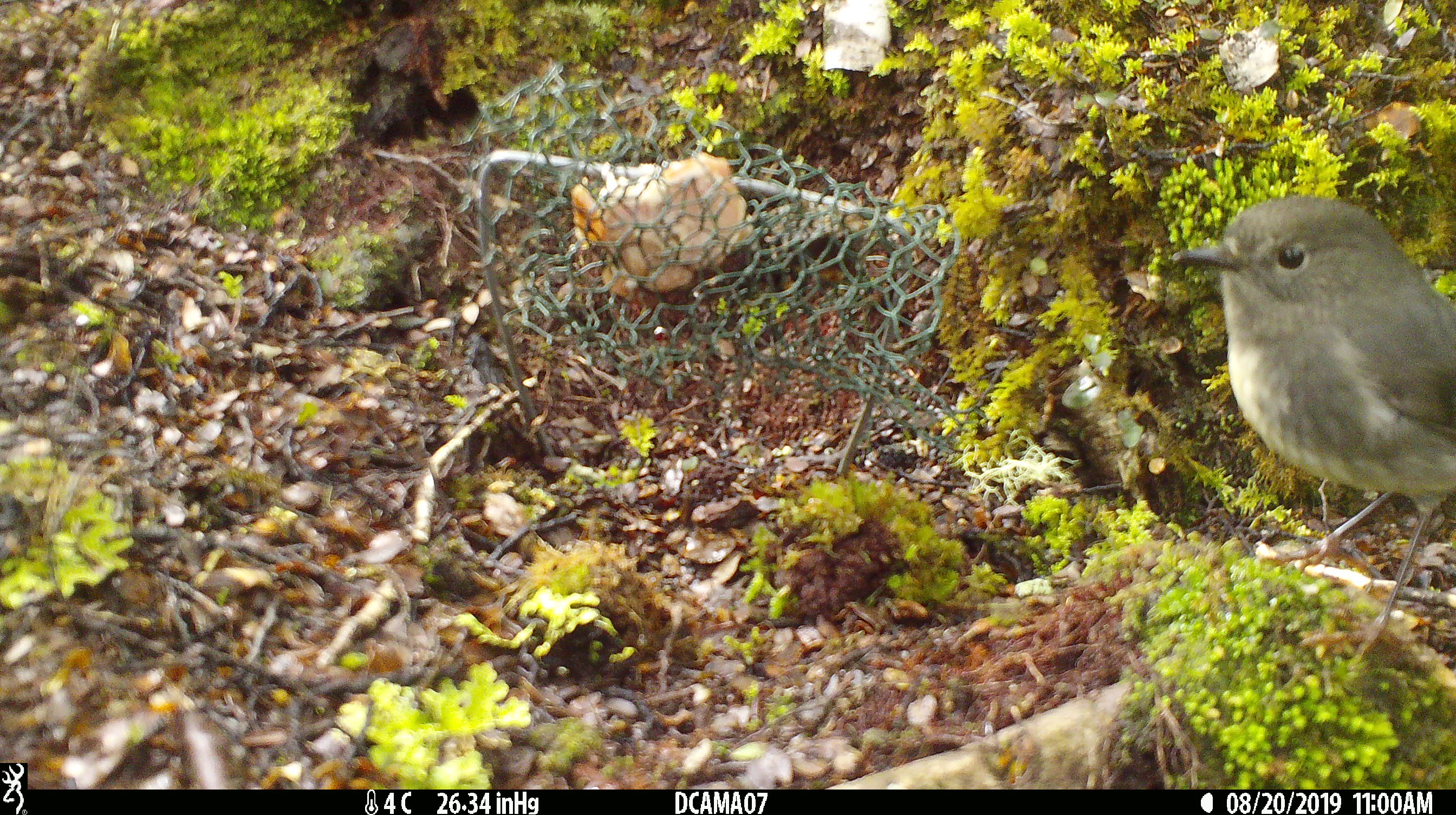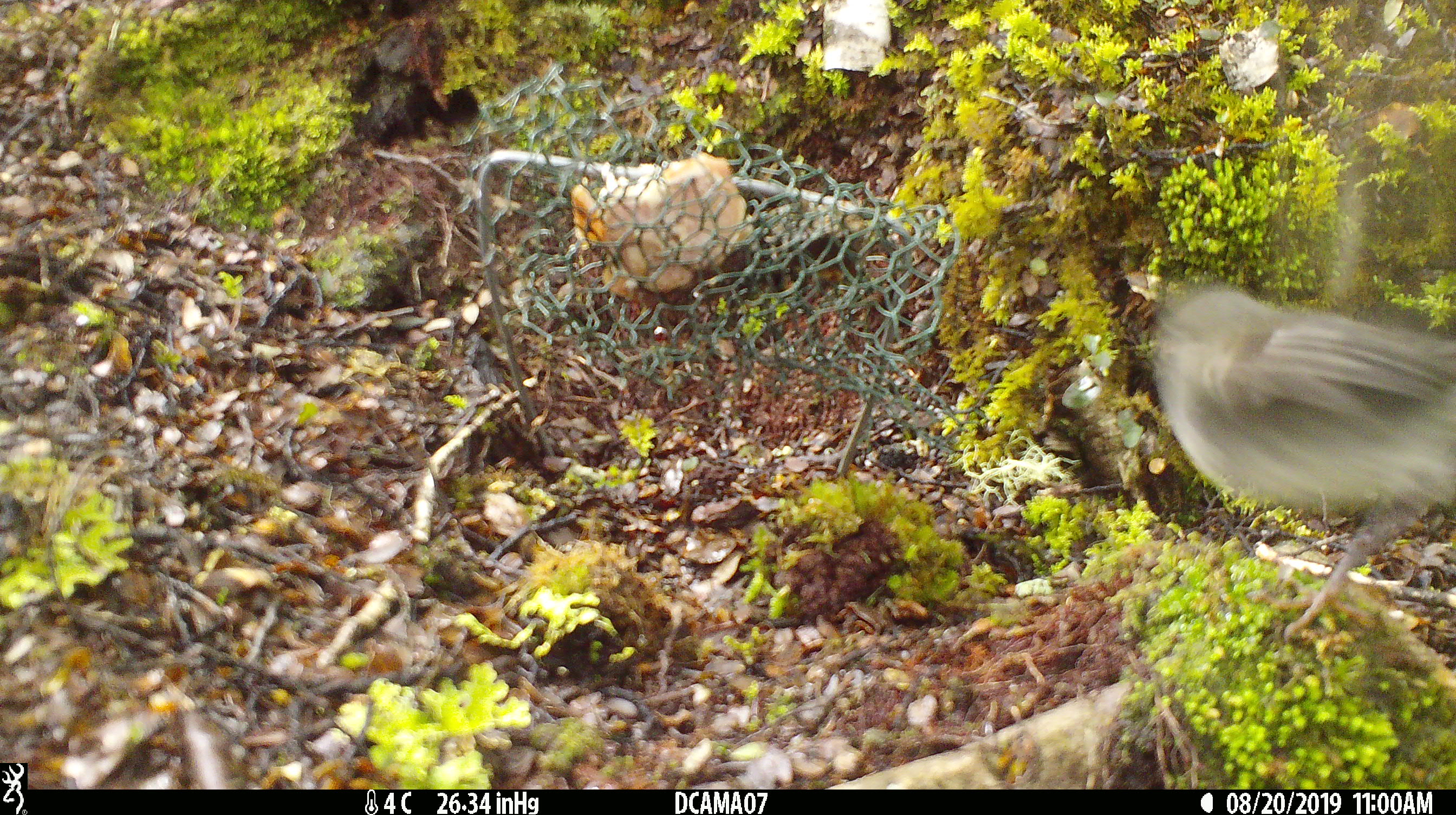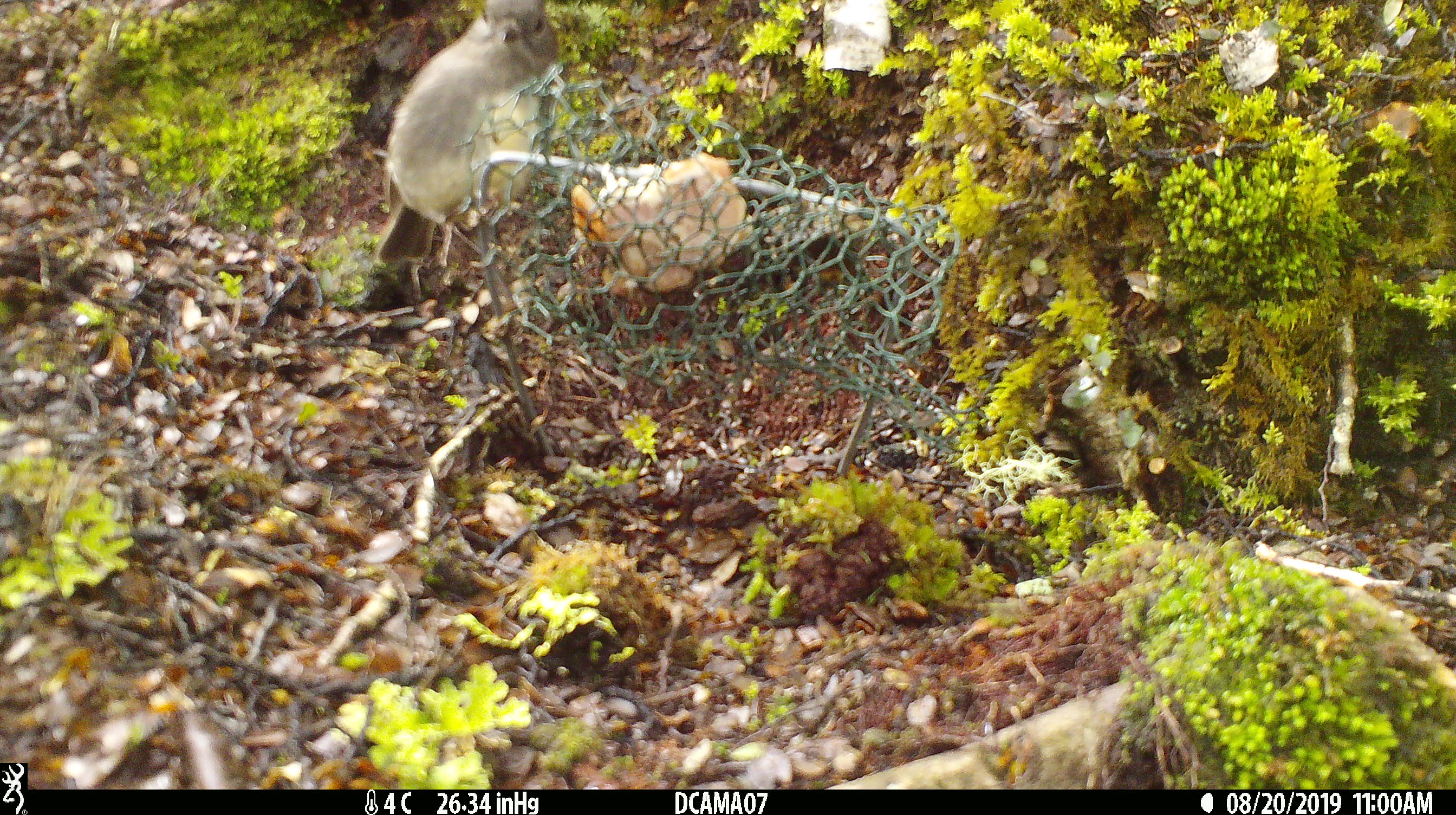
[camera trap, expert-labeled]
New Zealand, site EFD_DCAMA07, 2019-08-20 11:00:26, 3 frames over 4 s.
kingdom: Animalia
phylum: Chordata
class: Aves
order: Passeriformes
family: Petroicidae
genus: Petroica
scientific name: Petroica australis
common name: new zealand robin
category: robin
Robin (new zealand robin) (Petroica australis).